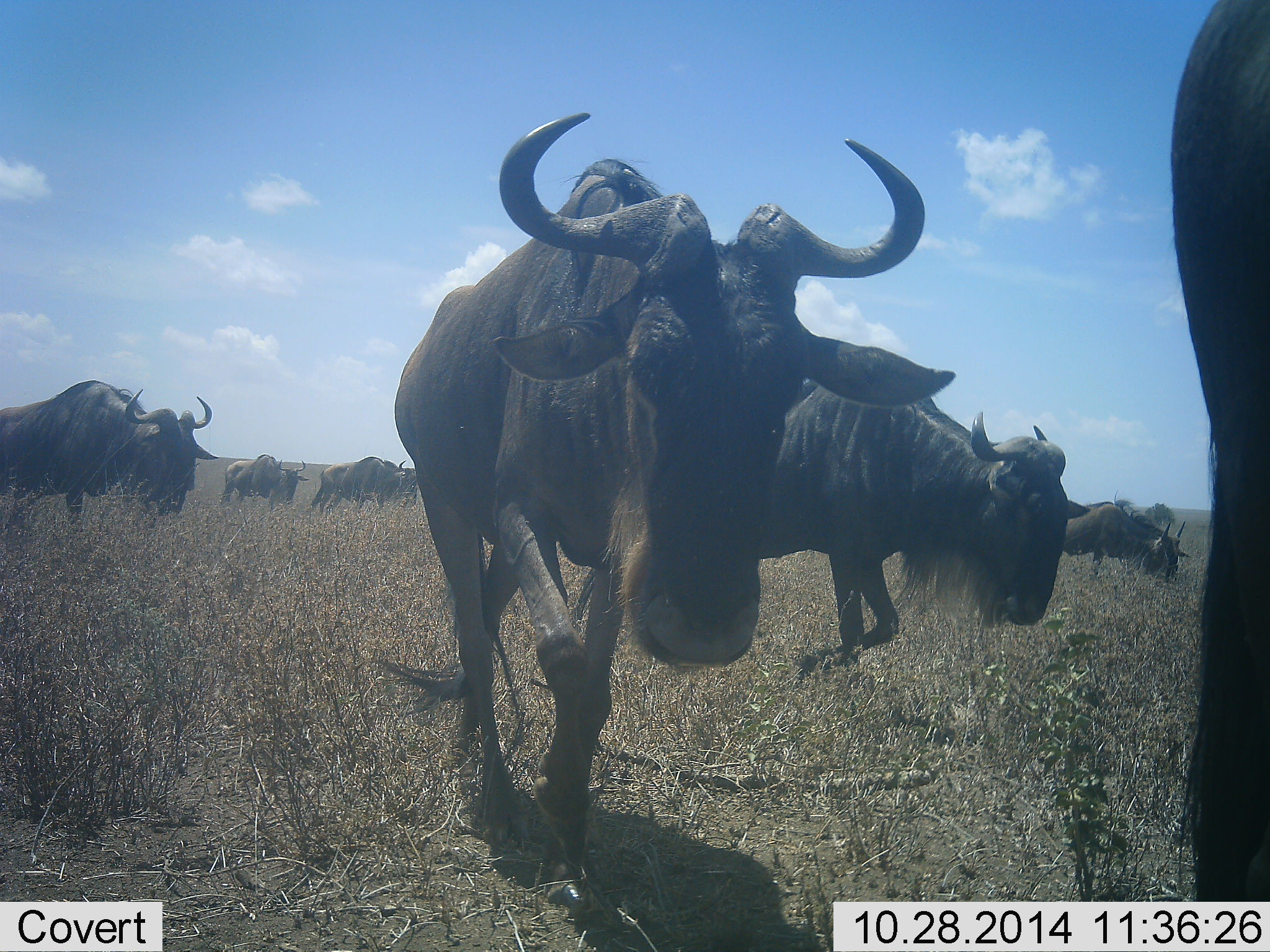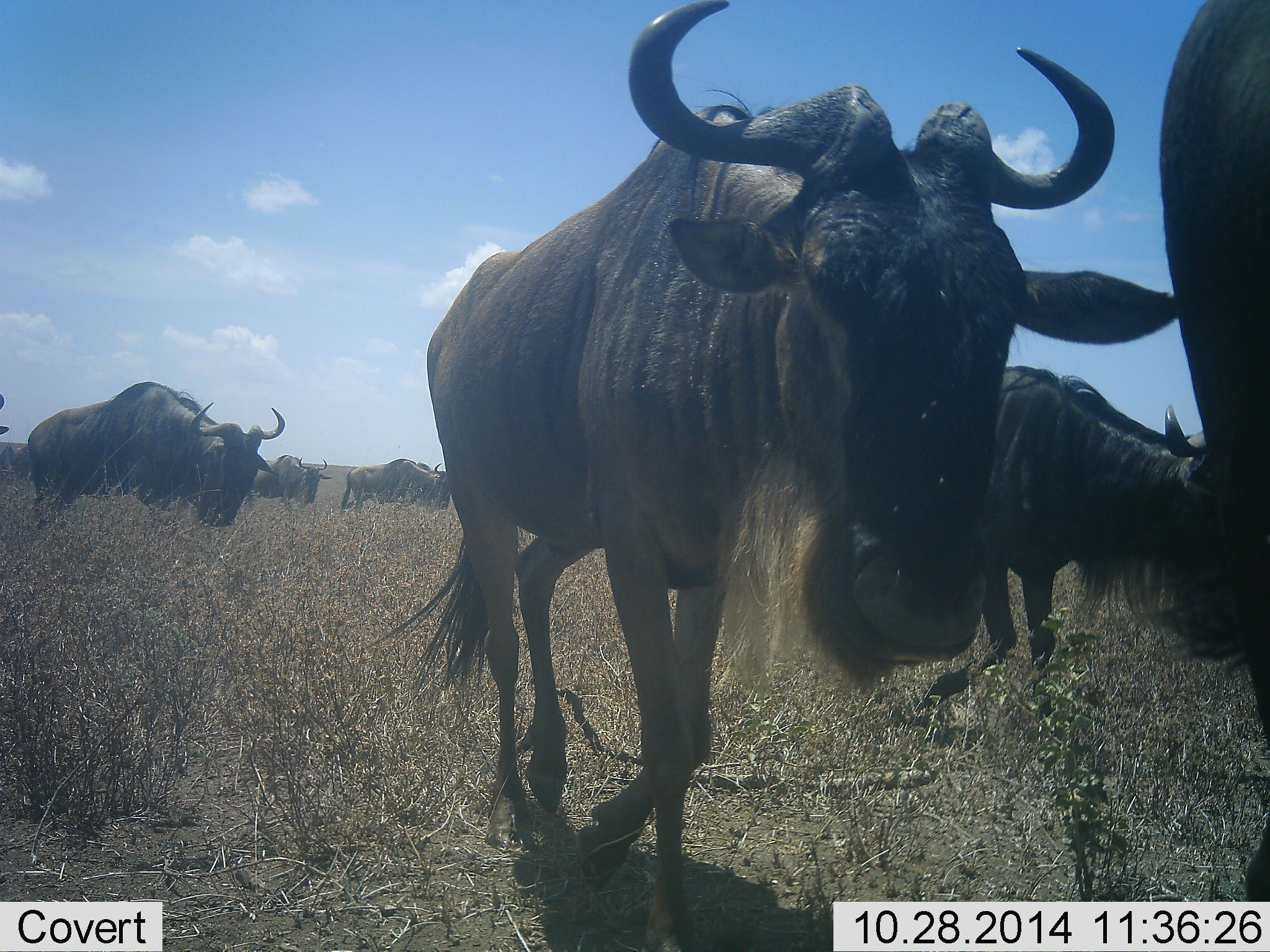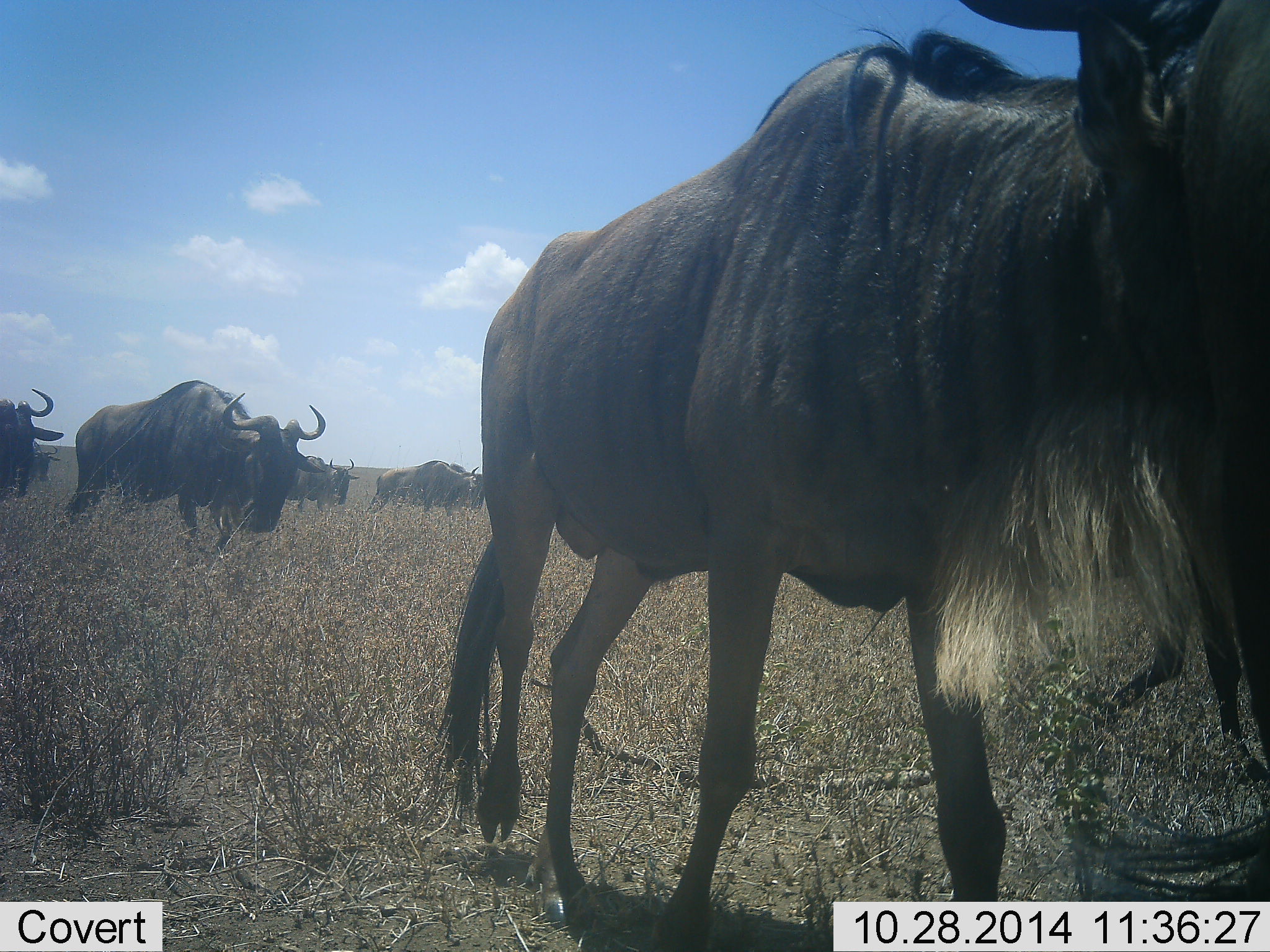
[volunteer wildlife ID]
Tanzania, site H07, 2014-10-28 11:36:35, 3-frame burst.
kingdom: Animalia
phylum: Chordata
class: Mammalia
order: Artiodactyla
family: Bovidae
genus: Connochaetes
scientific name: Connochaetes taurinus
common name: blue wildebeest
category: wildebeest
Wildebeest (blue wildebeest) (Connochaetes taurinus), count 9. Behavior (volunteer vote fractions): standing 0%, resting 0%, moving 100%, interacting 0%. Young present (vote fraction): 10%. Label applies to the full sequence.